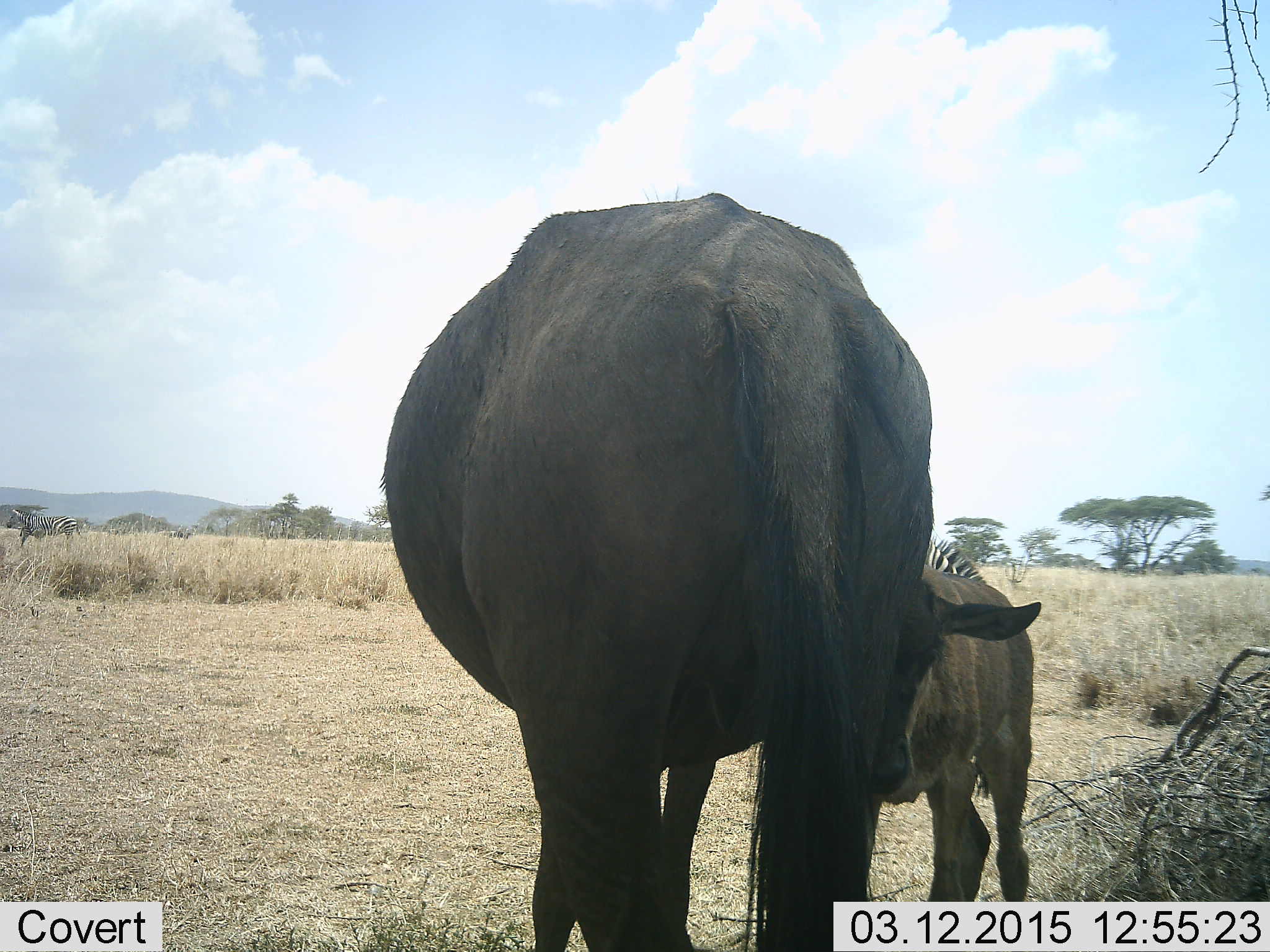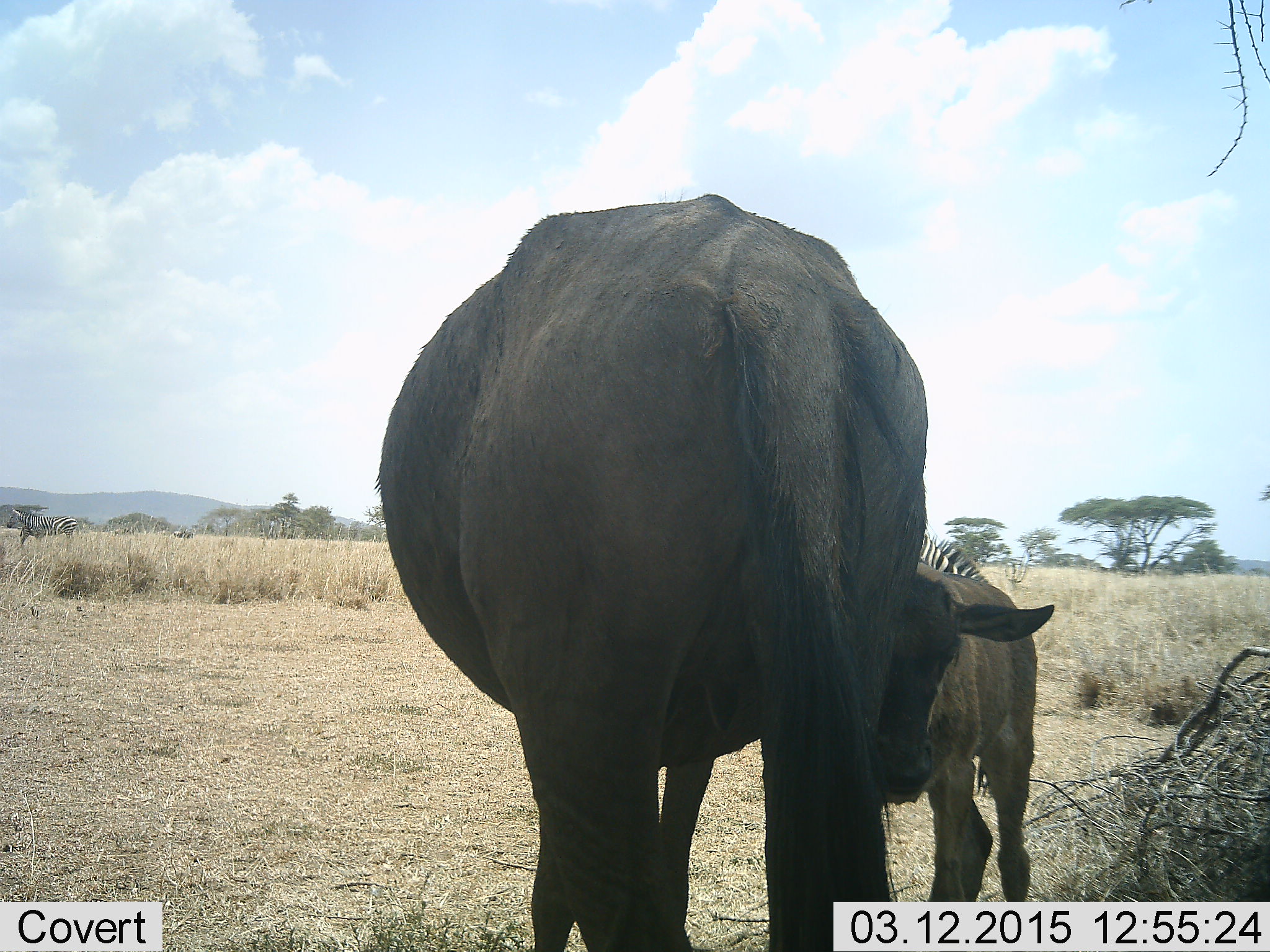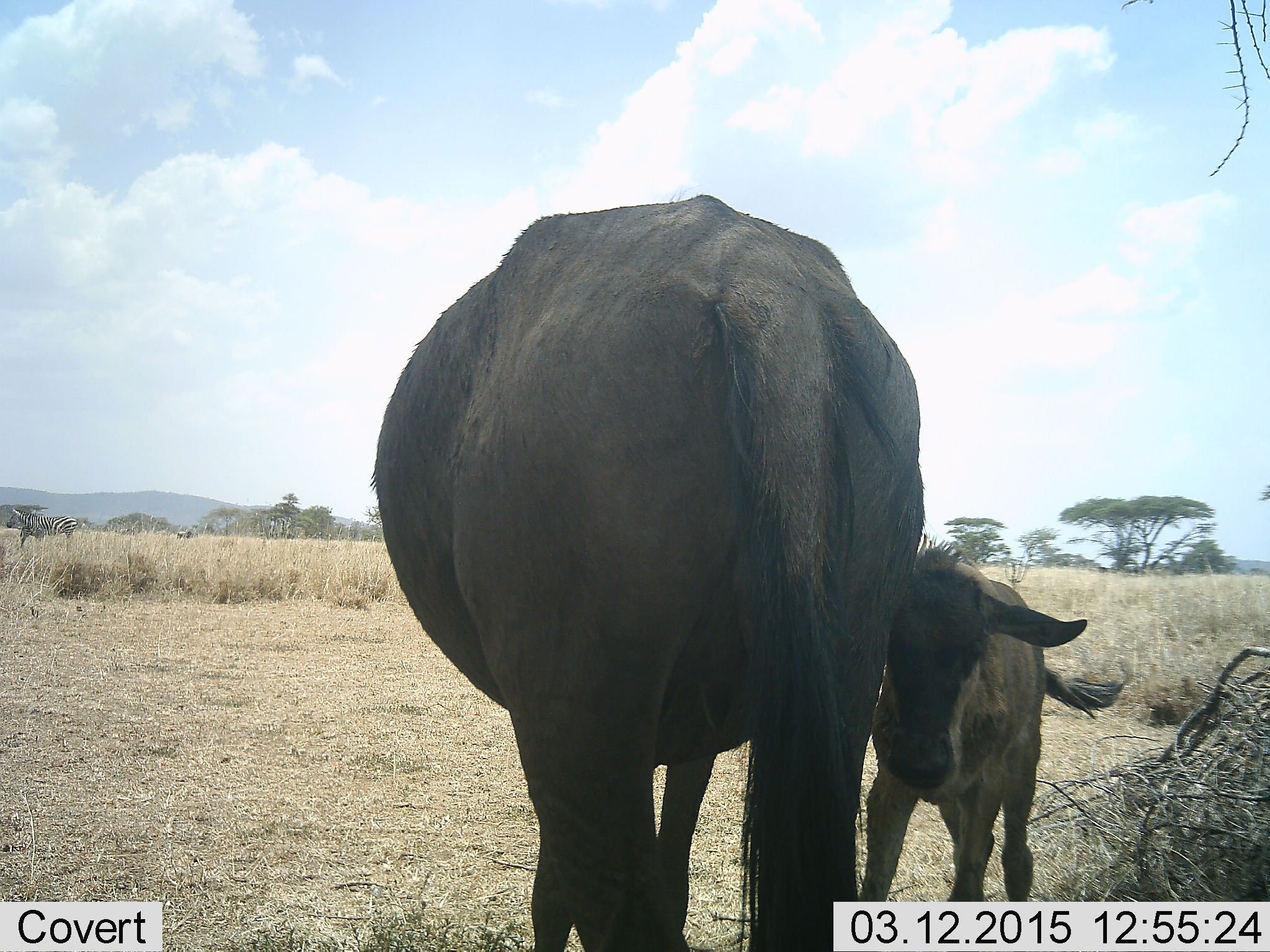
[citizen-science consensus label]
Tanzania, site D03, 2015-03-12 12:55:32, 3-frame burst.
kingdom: Animalia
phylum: Chordata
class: Mammalia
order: Artiodactyla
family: Bovidae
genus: Connochaetes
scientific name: Connochaetes taurinus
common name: blue wildebeest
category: wildebeest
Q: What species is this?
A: Wildebeest (blue wildebeest) (Connochaetes taurinus).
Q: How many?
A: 2.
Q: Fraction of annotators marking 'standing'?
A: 90%.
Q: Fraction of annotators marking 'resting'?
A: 0%.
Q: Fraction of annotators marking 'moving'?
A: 10%.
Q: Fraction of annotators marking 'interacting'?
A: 30%.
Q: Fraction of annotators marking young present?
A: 90%.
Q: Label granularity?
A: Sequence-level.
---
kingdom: Animalia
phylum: Chordata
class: Mammalia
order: Perissodactyla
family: Equidae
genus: Equus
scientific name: Equus quagga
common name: plains zebra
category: zebra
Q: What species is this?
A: Zebra (plains zebra) (Equus quagga).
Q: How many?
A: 1.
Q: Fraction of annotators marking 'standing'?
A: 77%.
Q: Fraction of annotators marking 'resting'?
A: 0%.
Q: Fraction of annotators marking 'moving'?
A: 0%.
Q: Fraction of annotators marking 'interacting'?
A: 0%.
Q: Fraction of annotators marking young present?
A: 0%.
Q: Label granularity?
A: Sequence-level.